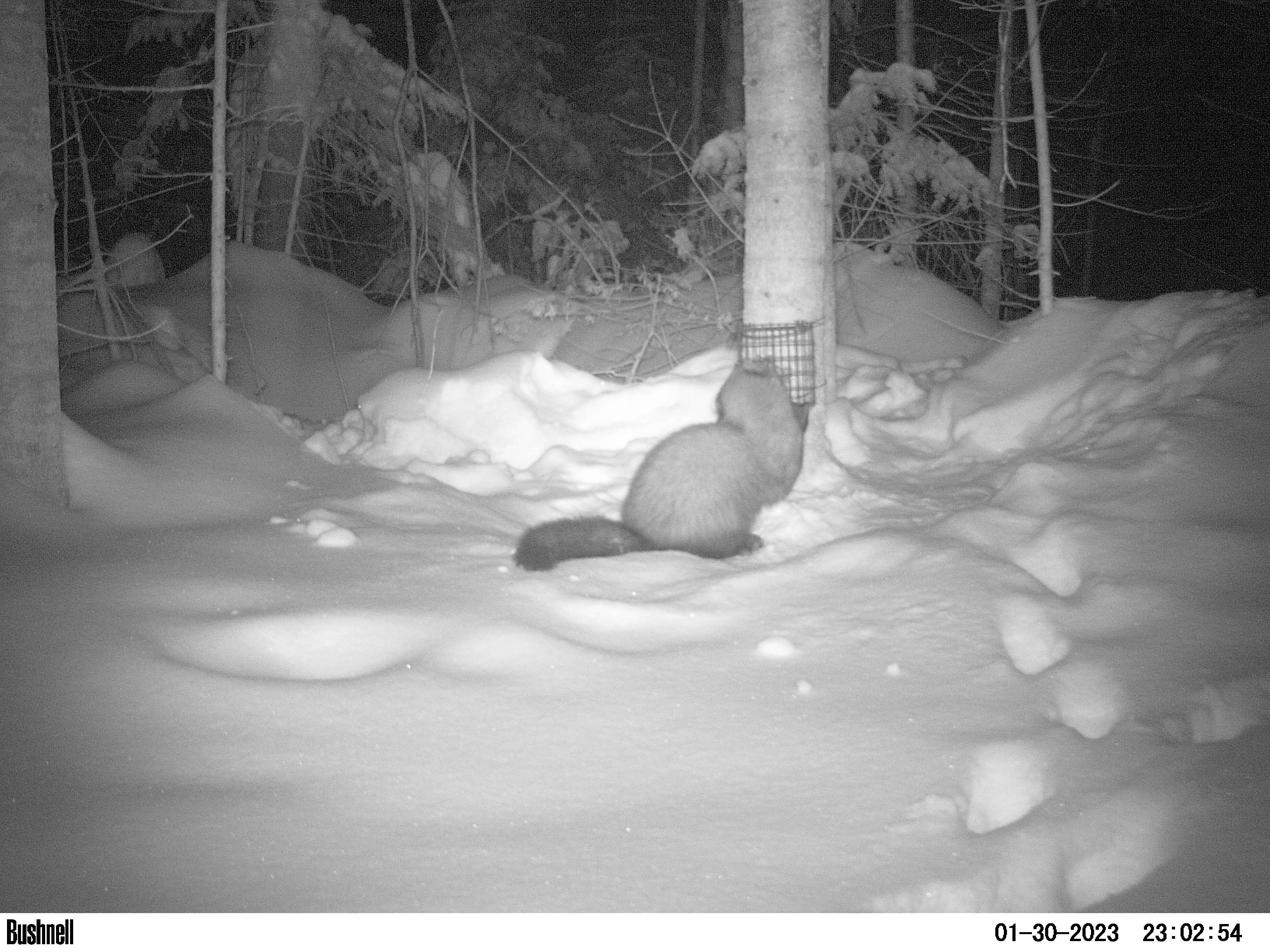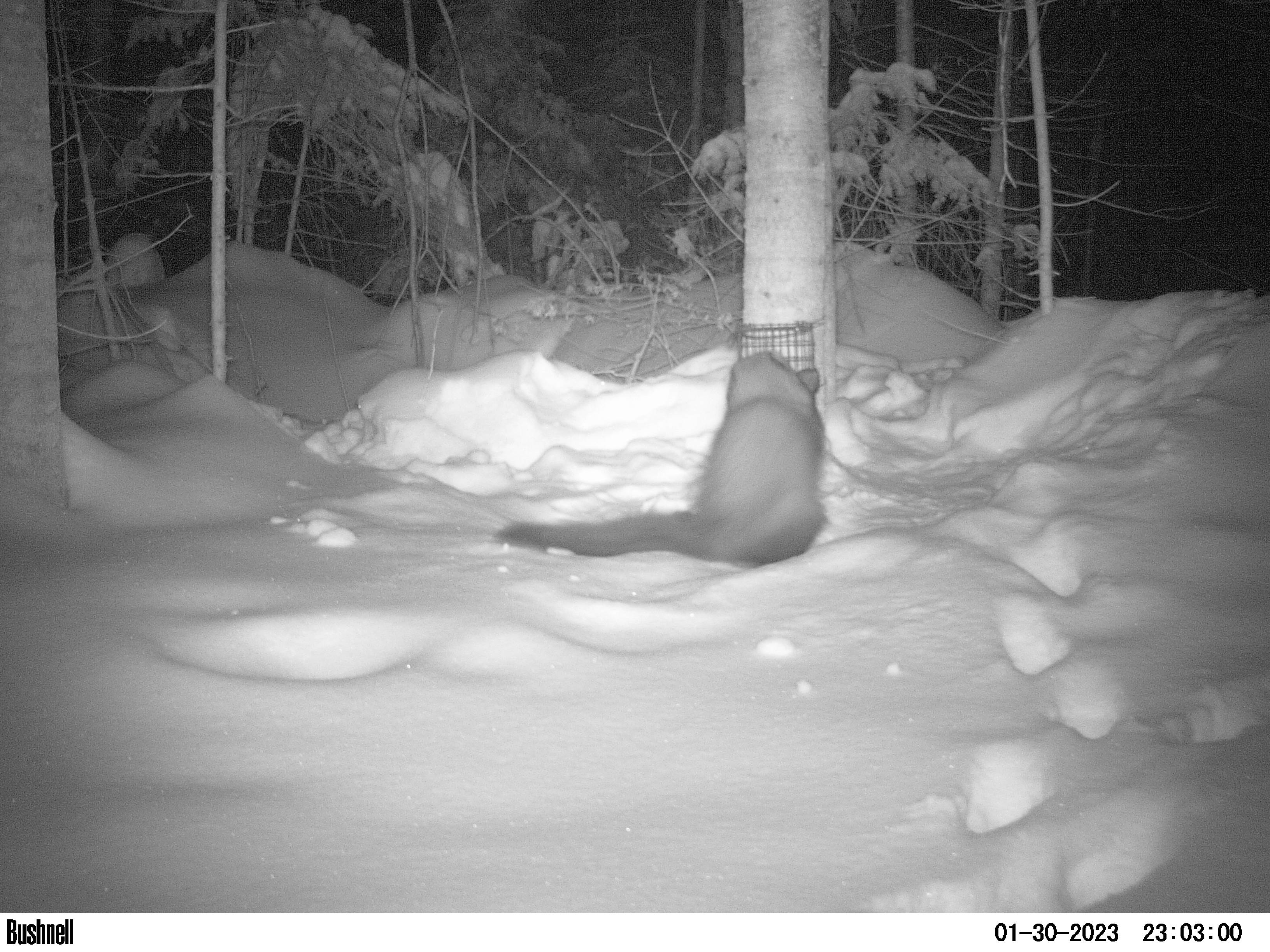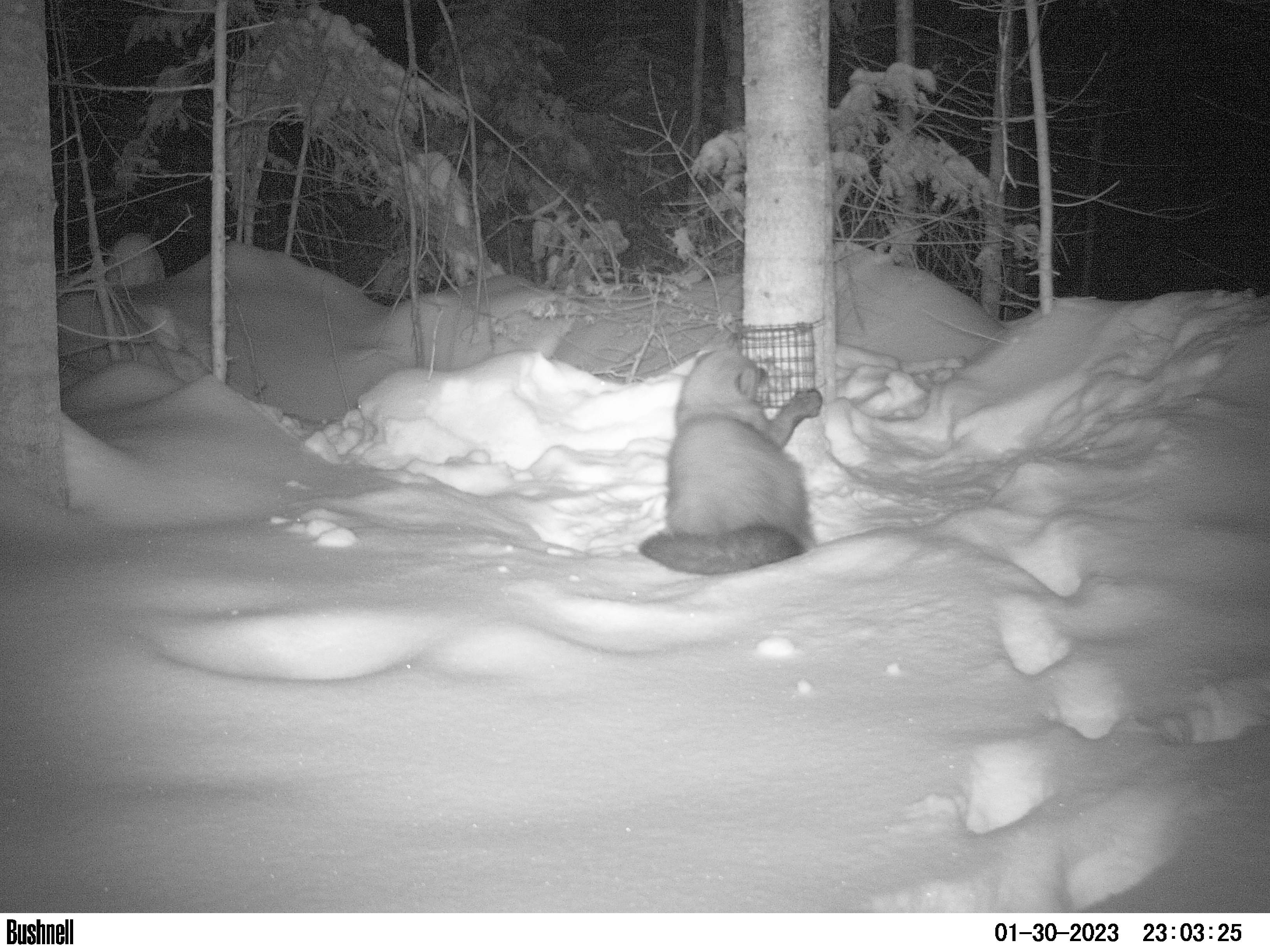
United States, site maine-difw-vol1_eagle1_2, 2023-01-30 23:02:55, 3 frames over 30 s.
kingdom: Animalia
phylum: Chordata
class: Mammalia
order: Carnivora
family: Mustelidae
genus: Pekania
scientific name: Pekania pennanti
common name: fisher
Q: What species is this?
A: Fisher (Pekania pennanti).